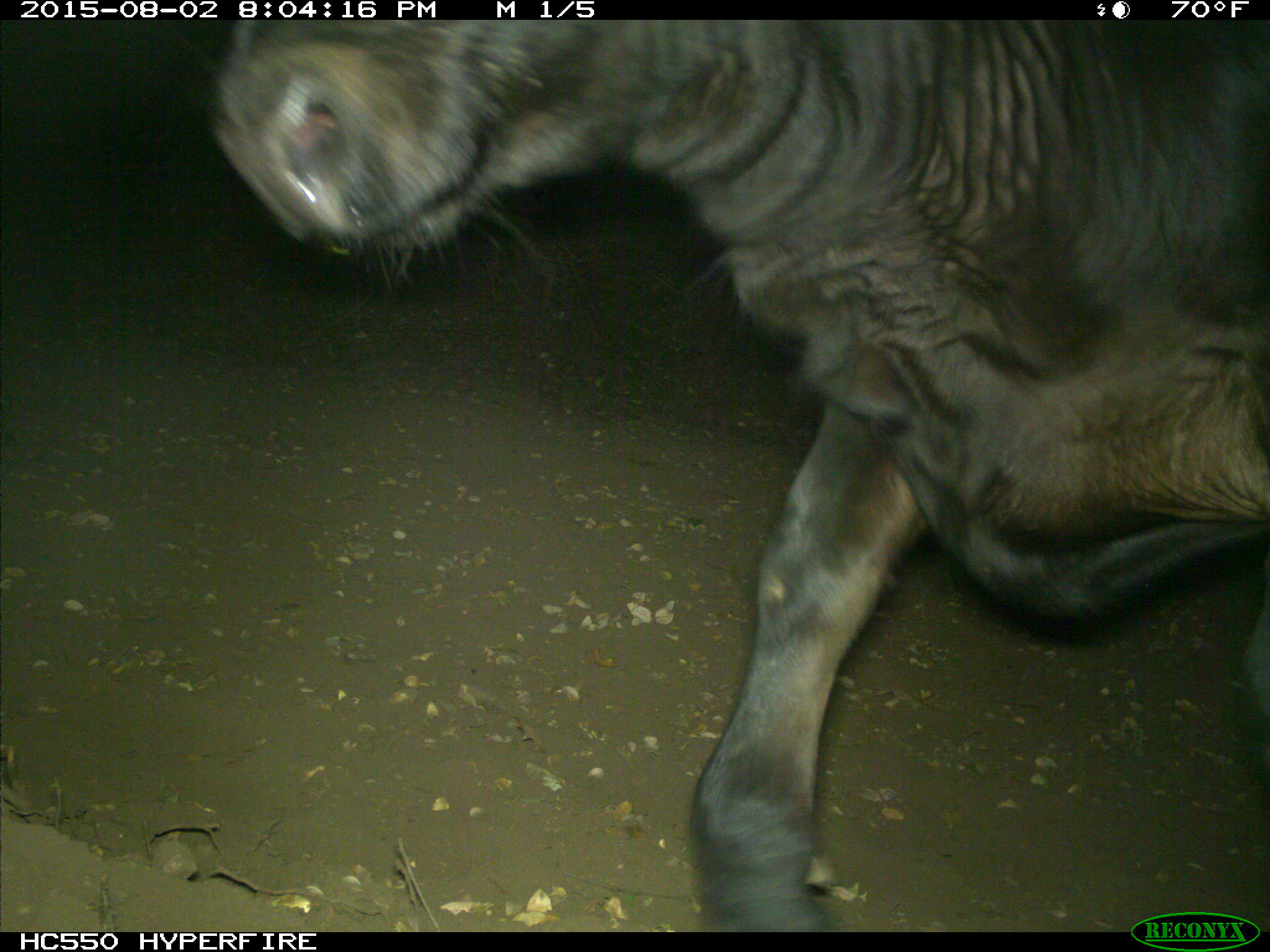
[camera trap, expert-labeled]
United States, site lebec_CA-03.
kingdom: Animalia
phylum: Chordata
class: Mammalia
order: Artiodactyla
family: Bovidae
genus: Bos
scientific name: Bos taurus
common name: domestic cow